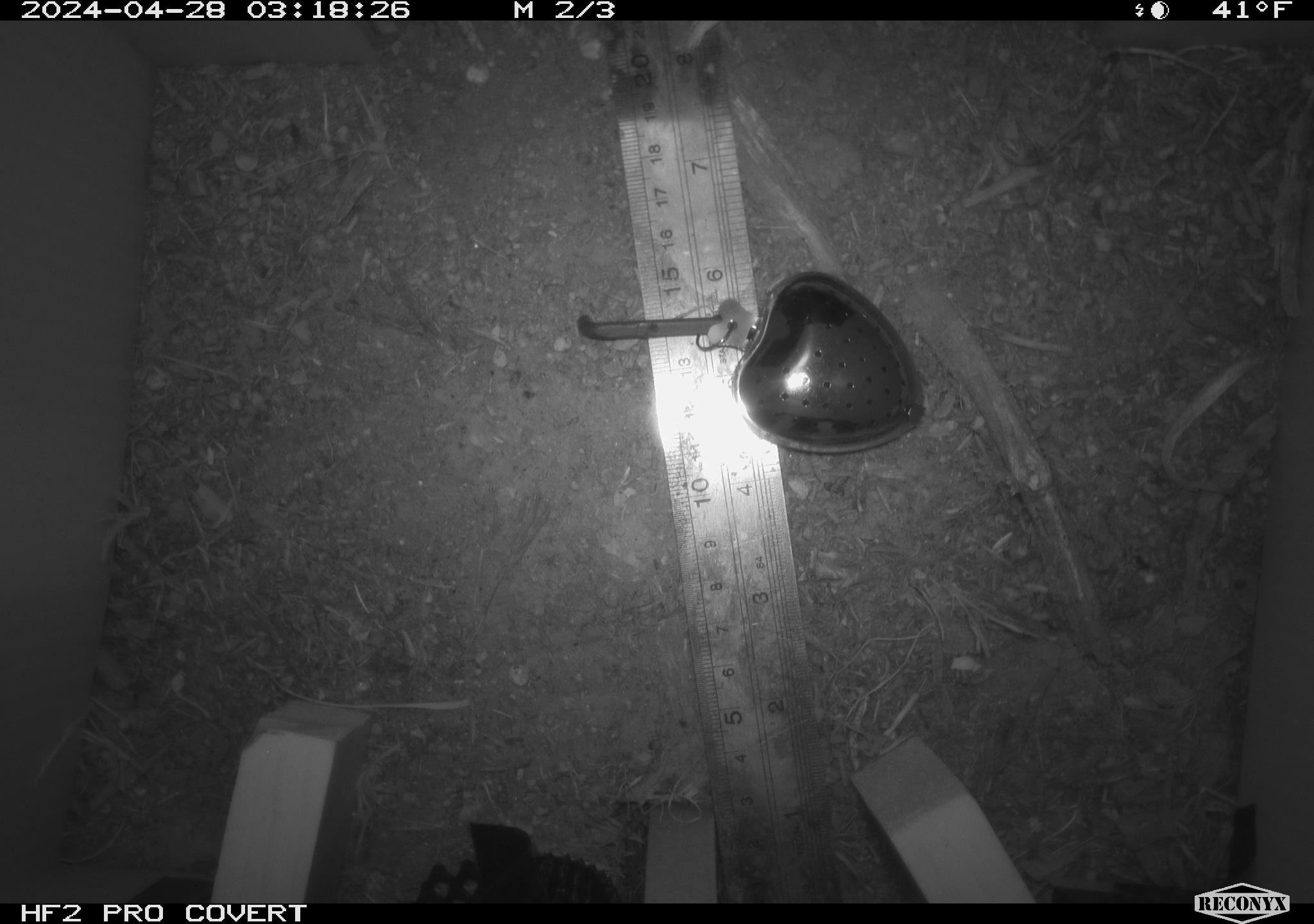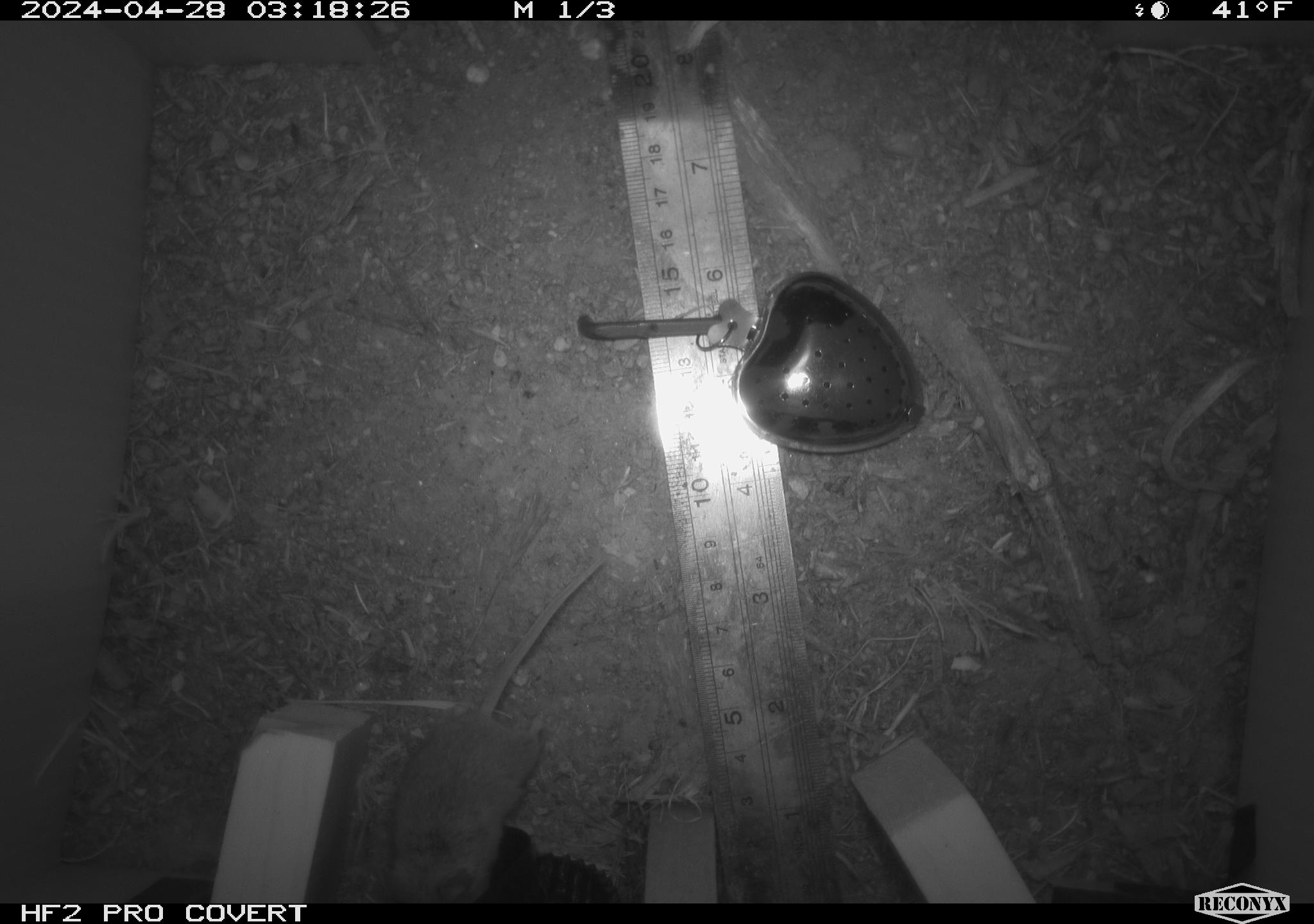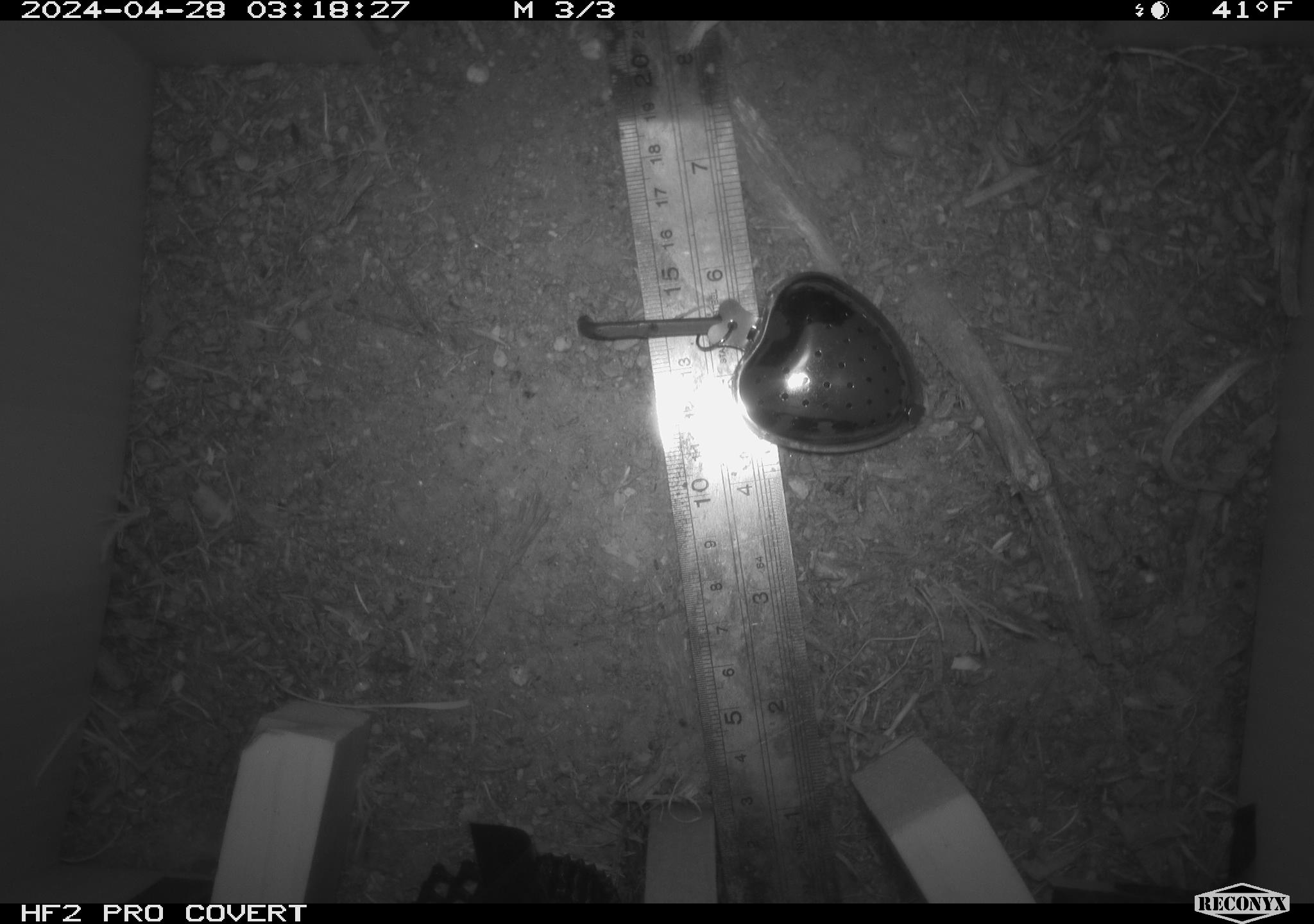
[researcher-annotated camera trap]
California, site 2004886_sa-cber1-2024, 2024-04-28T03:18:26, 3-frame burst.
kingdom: Animalia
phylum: Chordata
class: Mammalia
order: Rodentia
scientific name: Rodentia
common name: mouse species